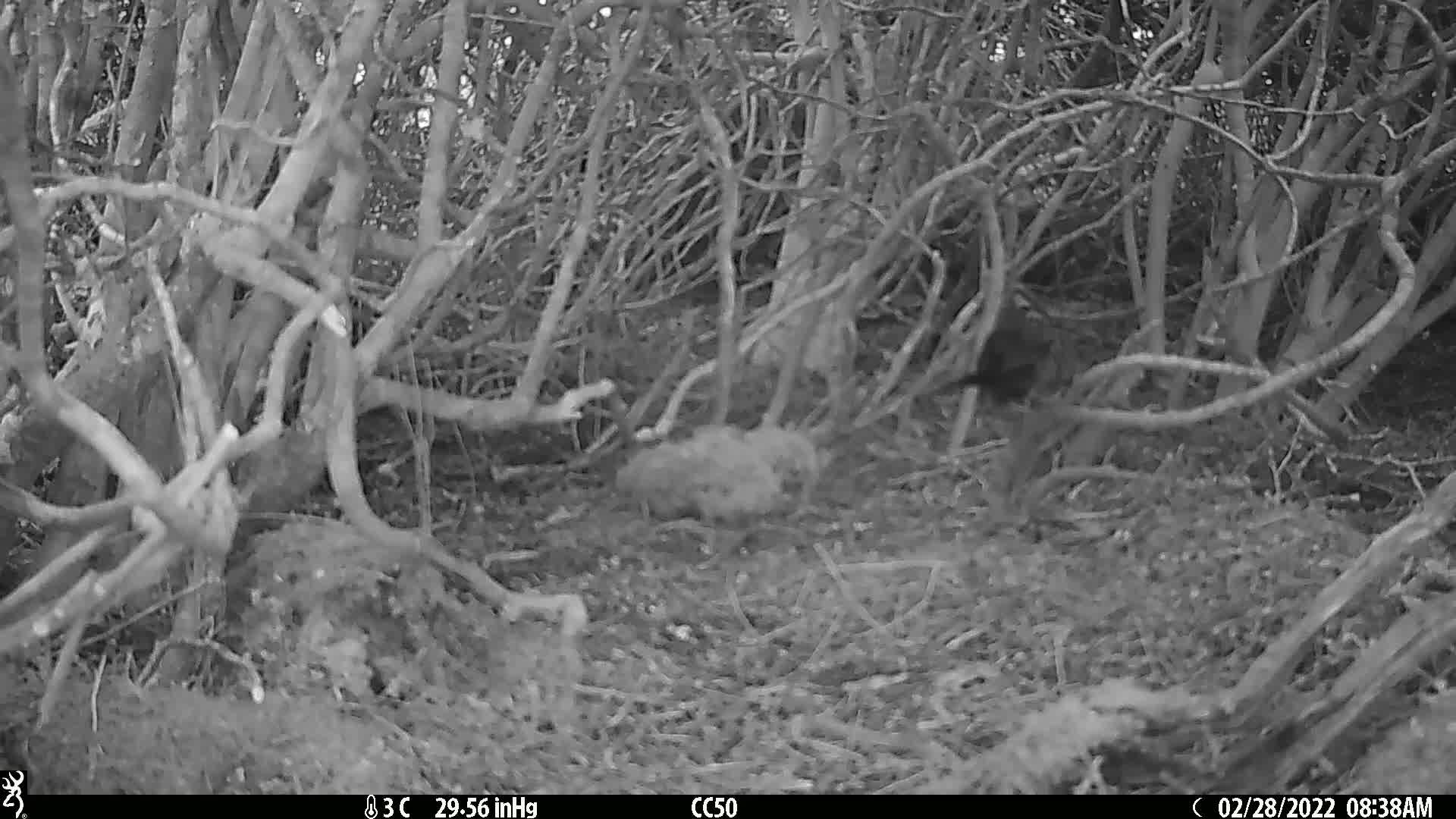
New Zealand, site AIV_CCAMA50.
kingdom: Animalia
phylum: Chordata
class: Aves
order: Passeriformes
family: Turdidae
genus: Turdus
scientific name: Turdus merula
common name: eurasian blackbird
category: blackbird